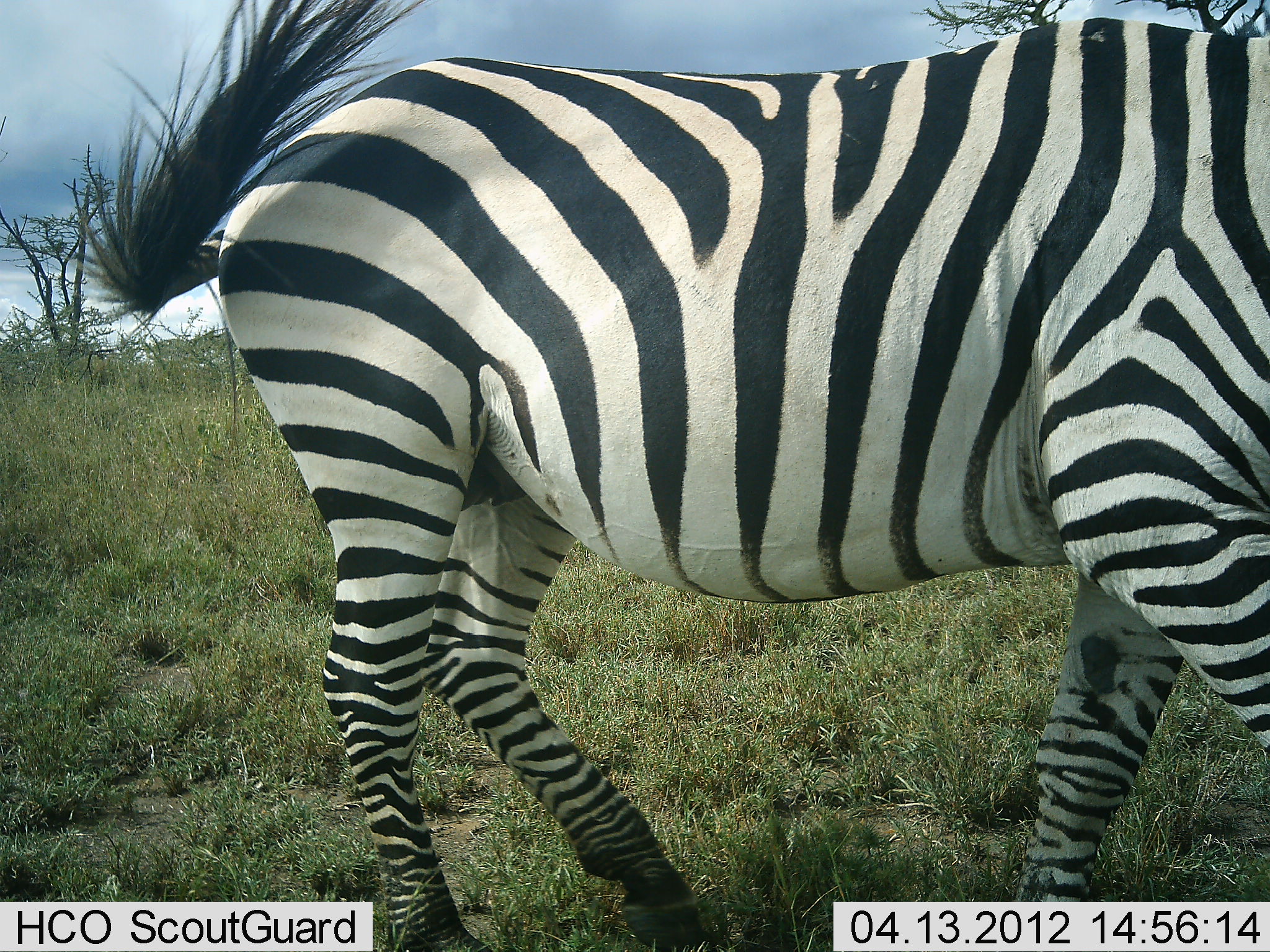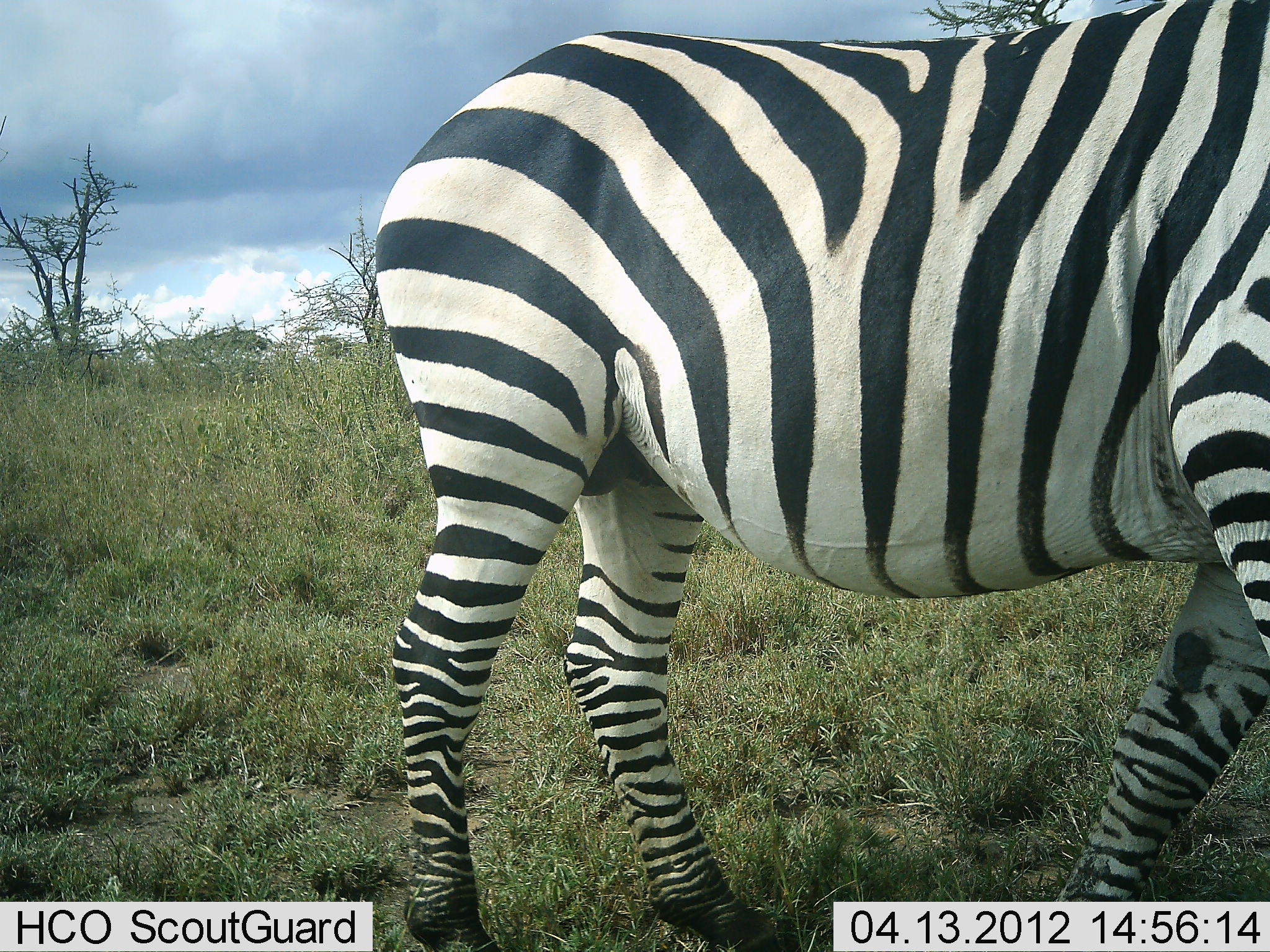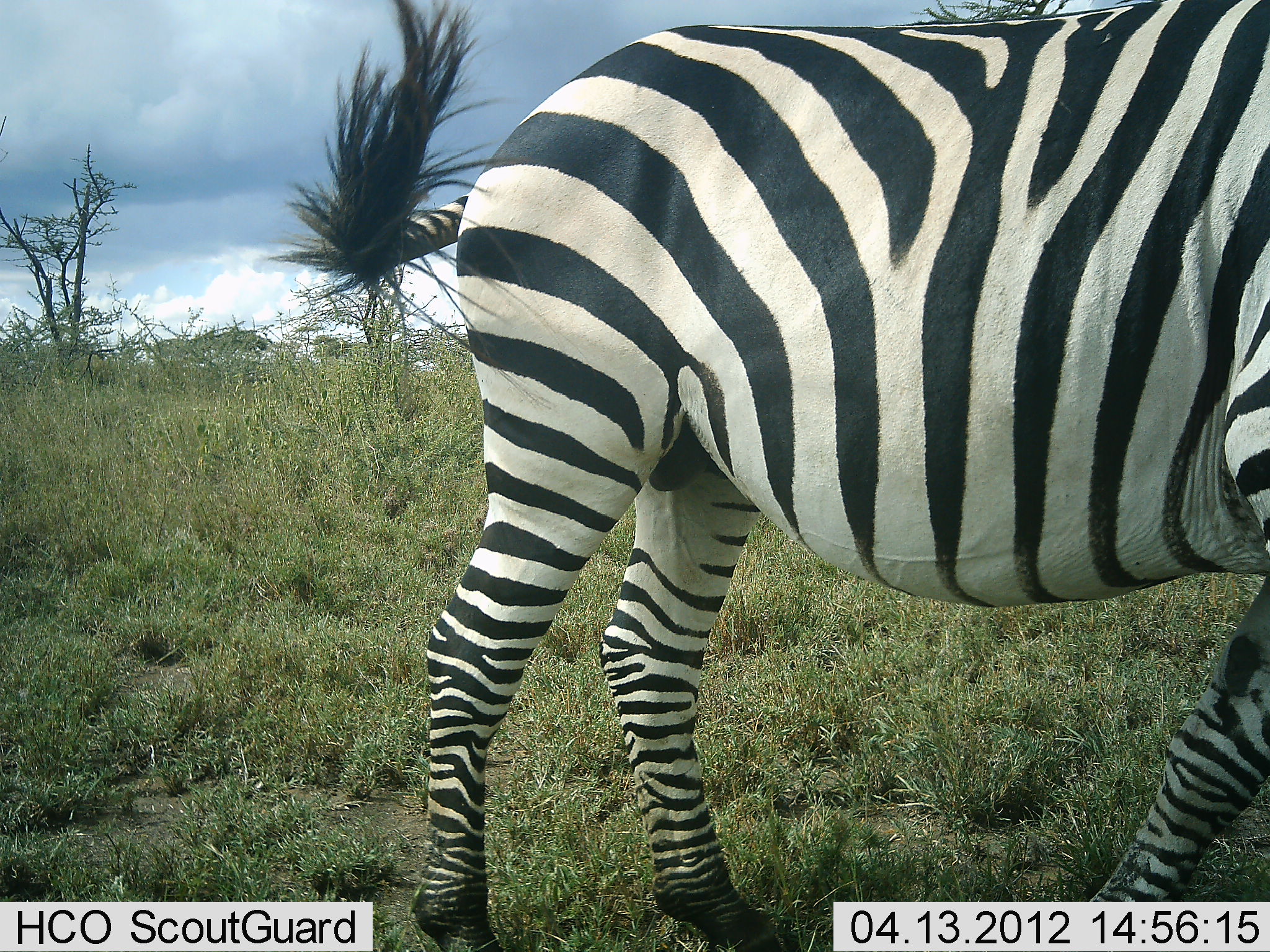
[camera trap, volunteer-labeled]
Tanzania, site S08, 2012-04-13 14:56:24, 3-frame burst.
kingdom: Animalia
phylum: Chordata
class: Mammalia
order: Perissodactyla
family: Equidae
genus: Equus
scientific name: Equus quagga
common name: plains zebra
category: zebra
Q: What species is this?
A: Zebra (plains zebra) (Equus quagga).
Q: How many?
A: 1.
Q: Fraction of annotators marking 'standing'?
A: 38%.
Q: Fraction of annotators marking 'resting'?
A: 0%.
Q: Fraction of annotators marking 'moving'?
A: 67%.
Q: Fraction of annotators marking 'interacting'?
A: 0%.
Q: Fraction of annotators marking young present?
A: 0%.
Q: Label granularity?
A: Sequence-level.